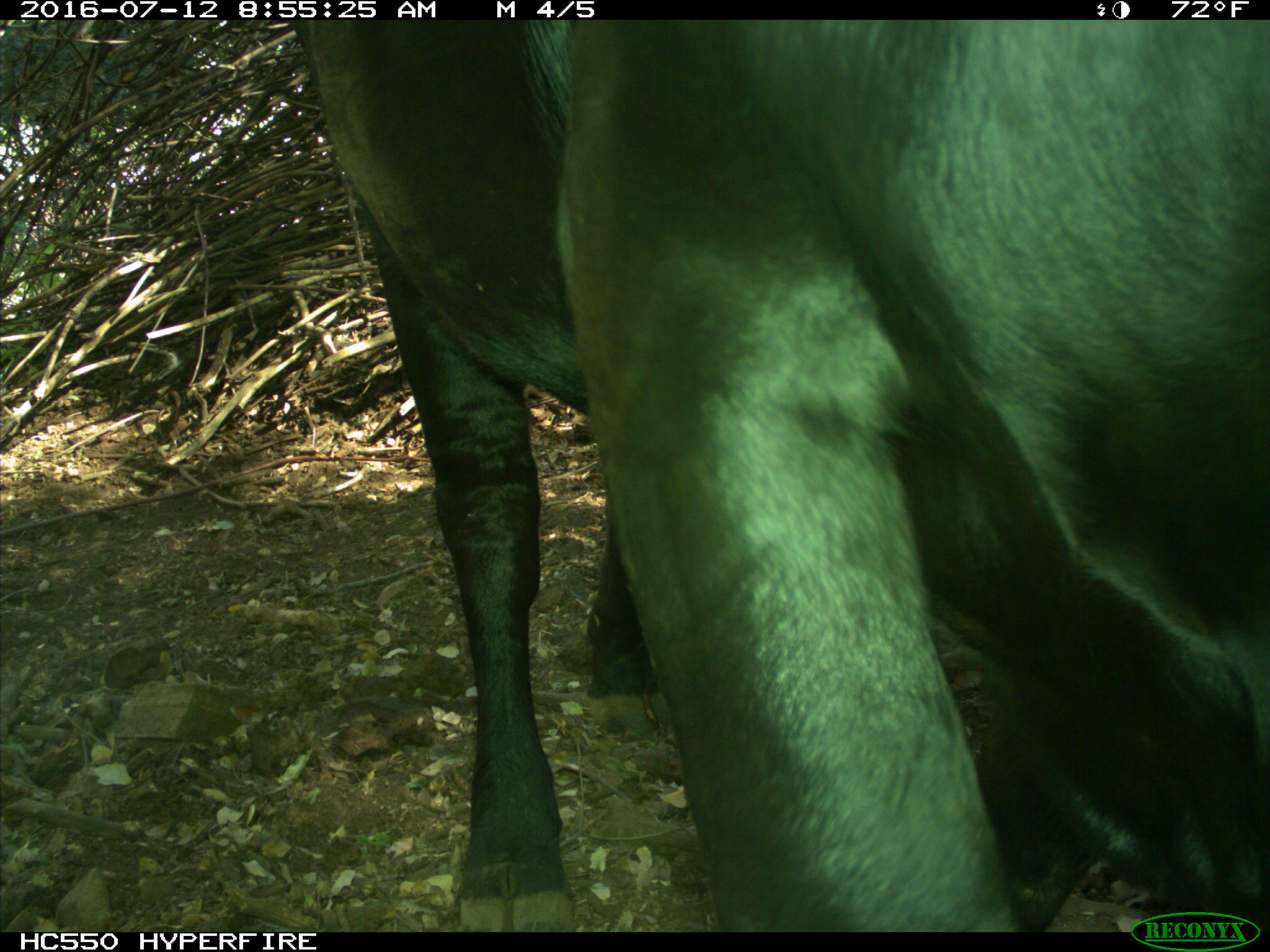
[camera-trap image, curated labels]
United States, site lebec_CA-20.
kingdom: Animalia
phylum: Chordata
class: Mammalia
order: Artiodactyla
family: Bovidae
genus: Bos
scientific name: Bos taurus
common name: domestic cow